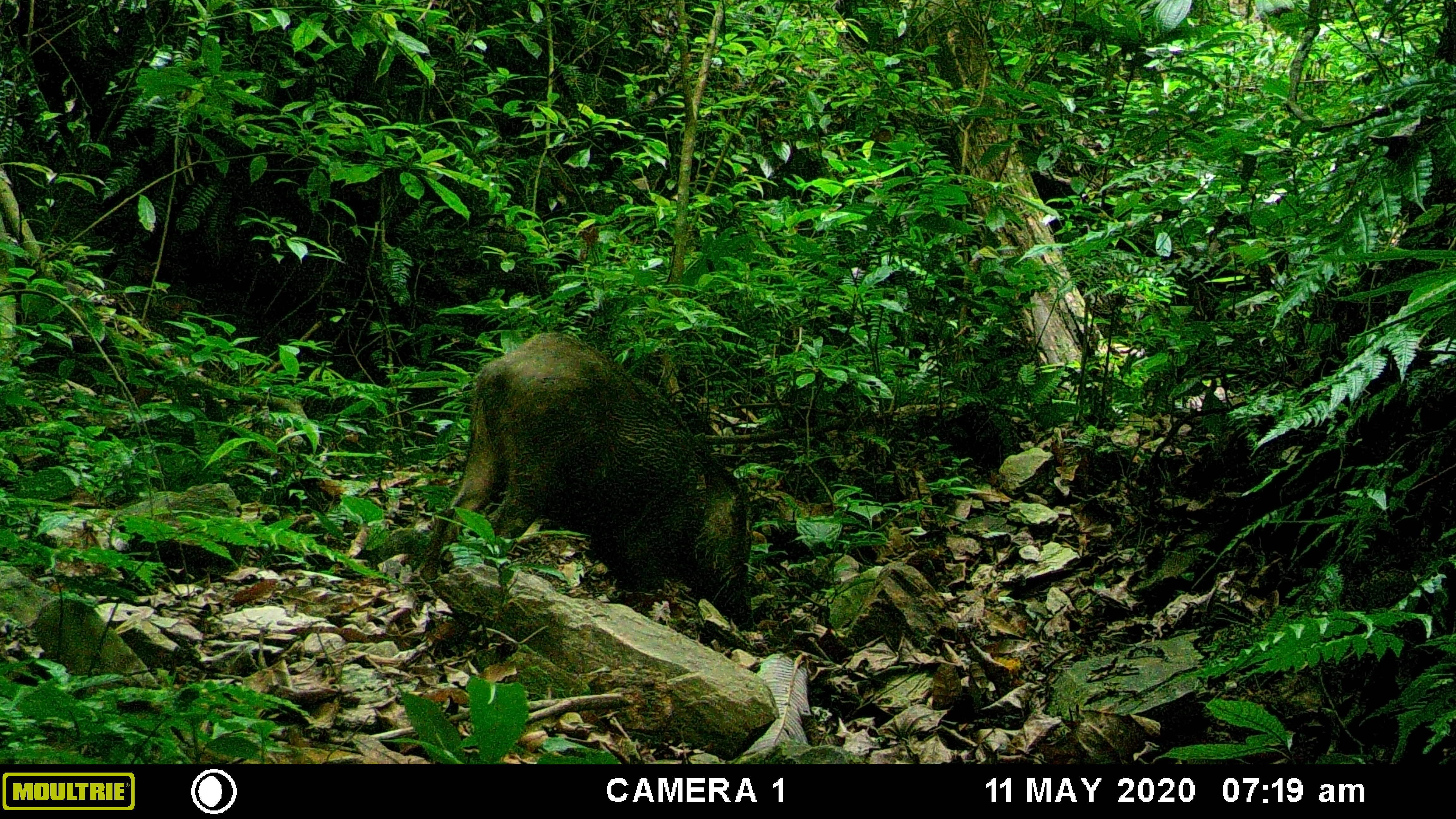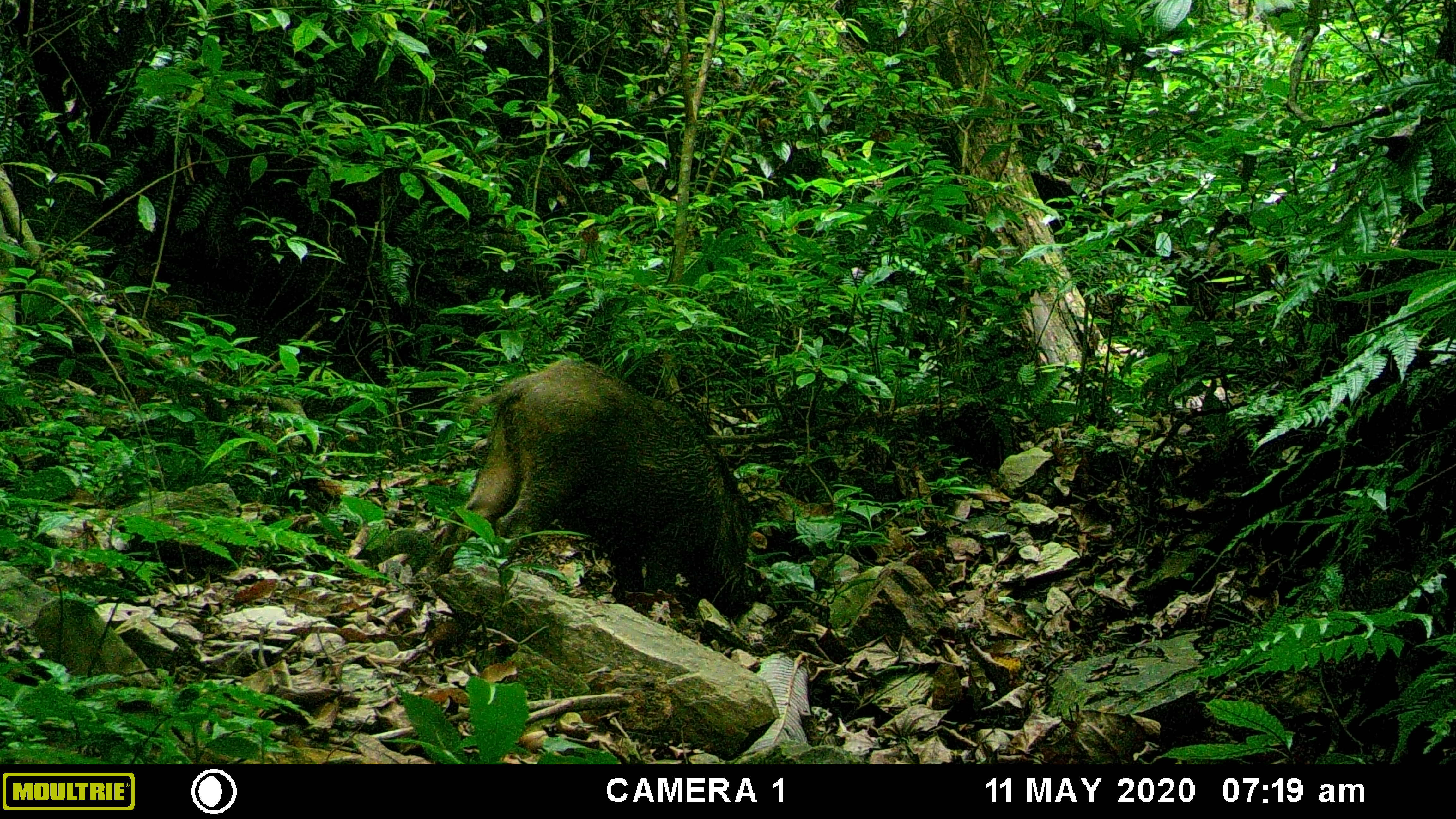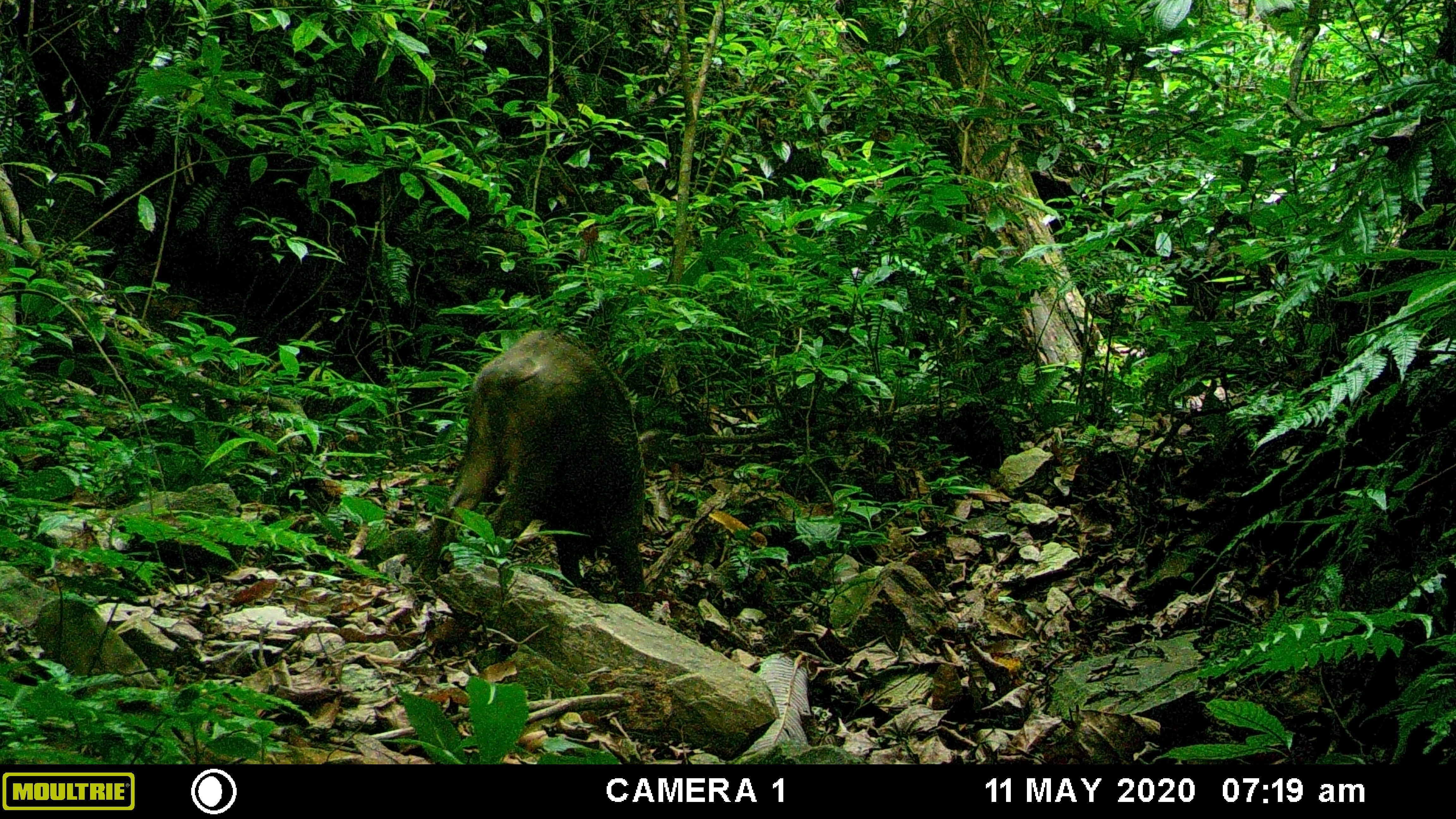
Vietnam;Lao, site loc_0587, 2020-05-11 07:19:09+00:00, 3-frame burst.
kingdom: Animalia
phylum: Chordata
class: Mammalia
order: Artiodactyla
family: Suidae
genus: Sus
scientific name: Sus scrofa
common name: eurasian wild pig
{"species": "eurasian wild pig (Sus scrofa)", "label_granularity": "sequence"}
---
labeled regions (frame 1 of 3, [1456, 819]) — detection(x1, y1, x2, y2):
eurasian wild pig: detection(407, 330, 753, 634)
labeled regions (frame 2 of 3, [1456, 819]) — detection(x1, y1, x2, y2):
eurasian wild pig: detection(424, 359, 763, 617)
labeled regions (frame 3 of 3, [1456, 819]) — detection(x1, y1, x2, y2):
eurasian wild pig: detection(417, 326, 646, 592)